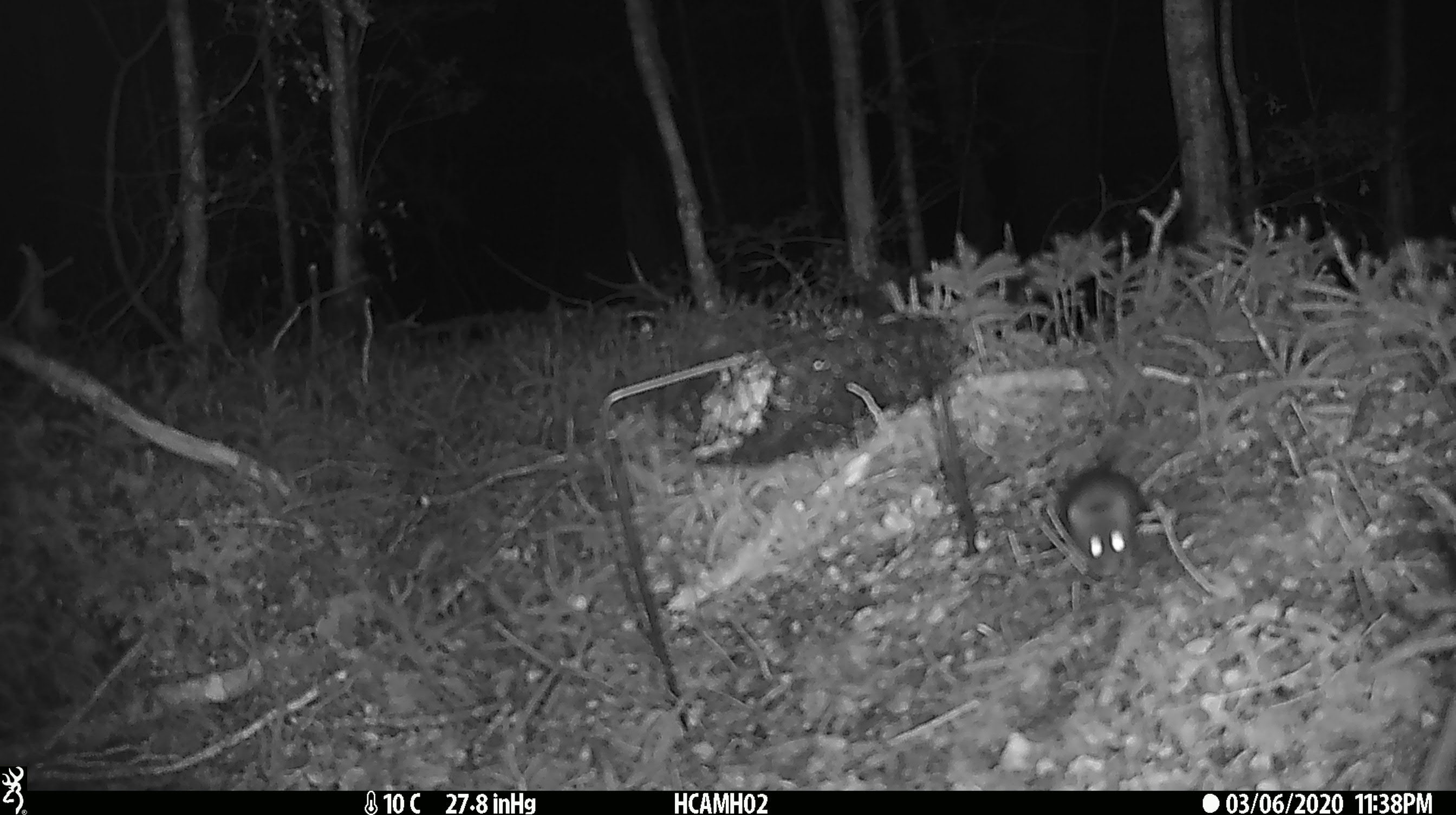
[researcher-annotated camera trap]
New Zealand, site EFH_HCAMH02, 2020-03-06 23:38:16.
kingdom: Animalia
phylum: Chordata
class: Mammalia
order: Rodentia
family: Muridae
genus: Mus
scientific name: Mus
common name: mouse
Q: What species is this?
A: Mouse (Mus).